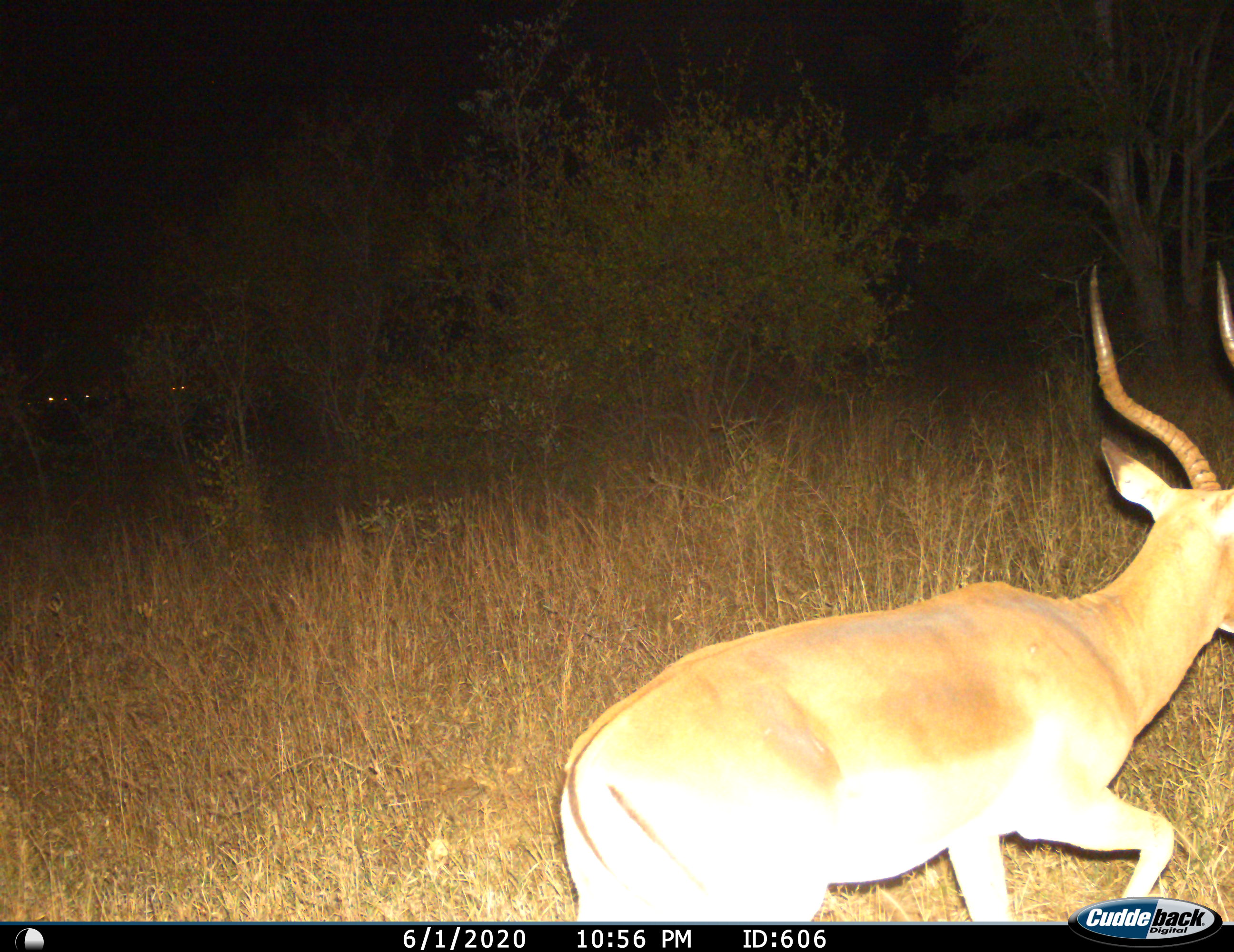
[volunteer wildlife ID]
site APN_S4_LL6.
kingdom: Animalia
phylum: Chordata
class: Mammalia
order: Artiodactyla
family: Bovidae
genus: Aepyceros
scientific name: Aepyceros melampus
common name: impala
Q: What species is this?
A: Impala (Aepyceros melampus).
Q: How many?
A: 1.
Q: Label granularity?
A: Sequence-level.